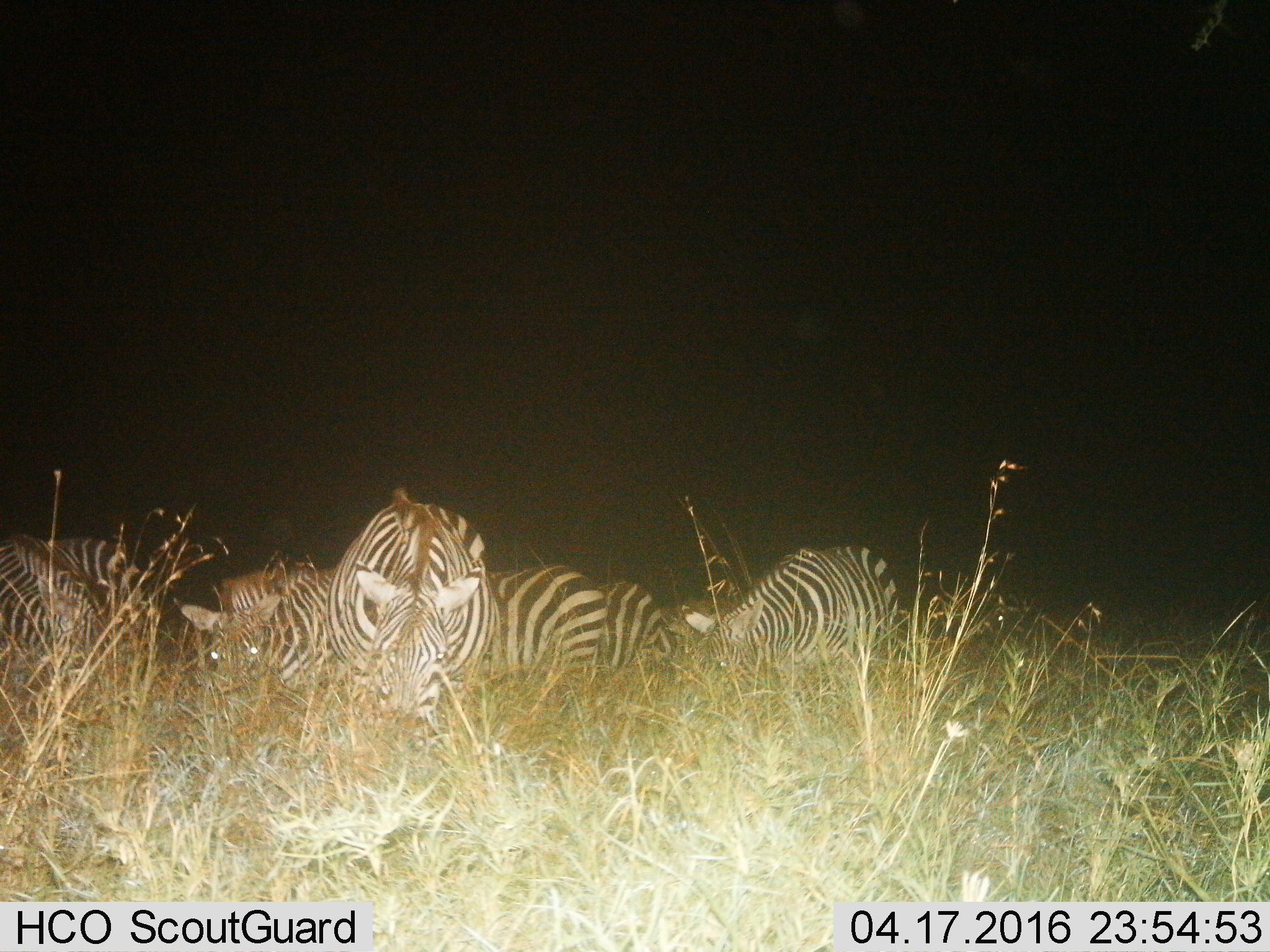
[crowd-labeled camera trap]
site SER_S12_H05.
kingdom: Animalia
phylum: Chordata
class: Mammalia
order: Perissodactyla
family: Equidae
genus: Equus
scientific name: Equus quagga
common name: plains zebra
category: zebraplains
Zebraplains (plains zebra) (Equus quagga), count 7. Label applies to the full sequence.